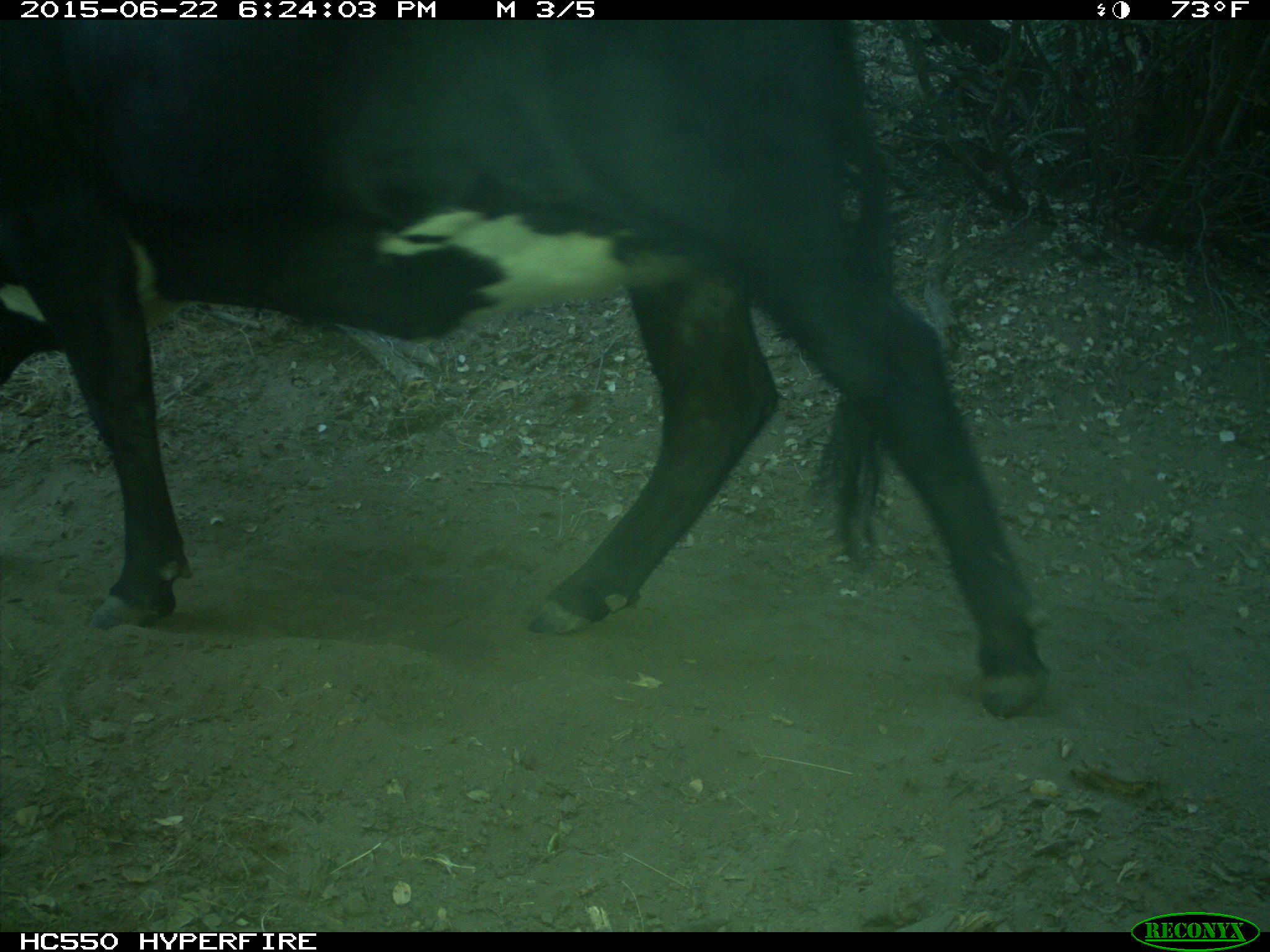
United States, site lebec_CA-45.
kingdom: Animalia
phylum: Chordata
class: Mammalia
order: Artiodactyla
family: Bovidae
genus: Bos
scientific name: Bos taurus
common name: domestic cow